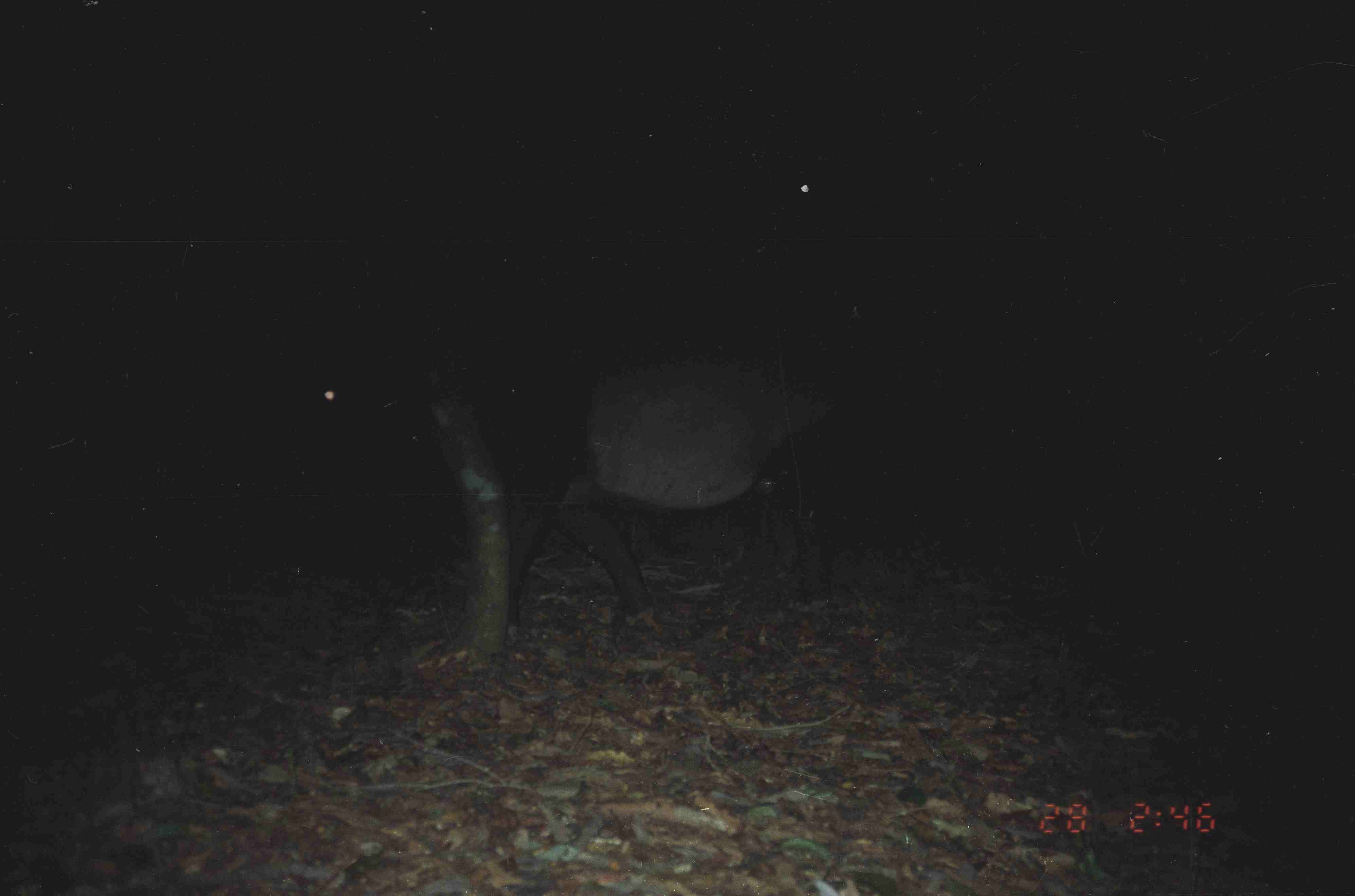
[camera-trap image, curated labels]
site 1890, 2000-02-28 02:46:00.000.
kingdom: Animalia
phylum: Chordata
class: Mammalia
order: Perissodactyla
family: Tapiridae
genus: Tapirus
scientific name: Tapirus indicus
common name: malayan tapir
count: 1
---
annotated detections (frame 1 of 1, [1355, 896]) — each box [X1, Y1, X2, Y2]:
tapirus indicus: [298, 339, 855, 631]